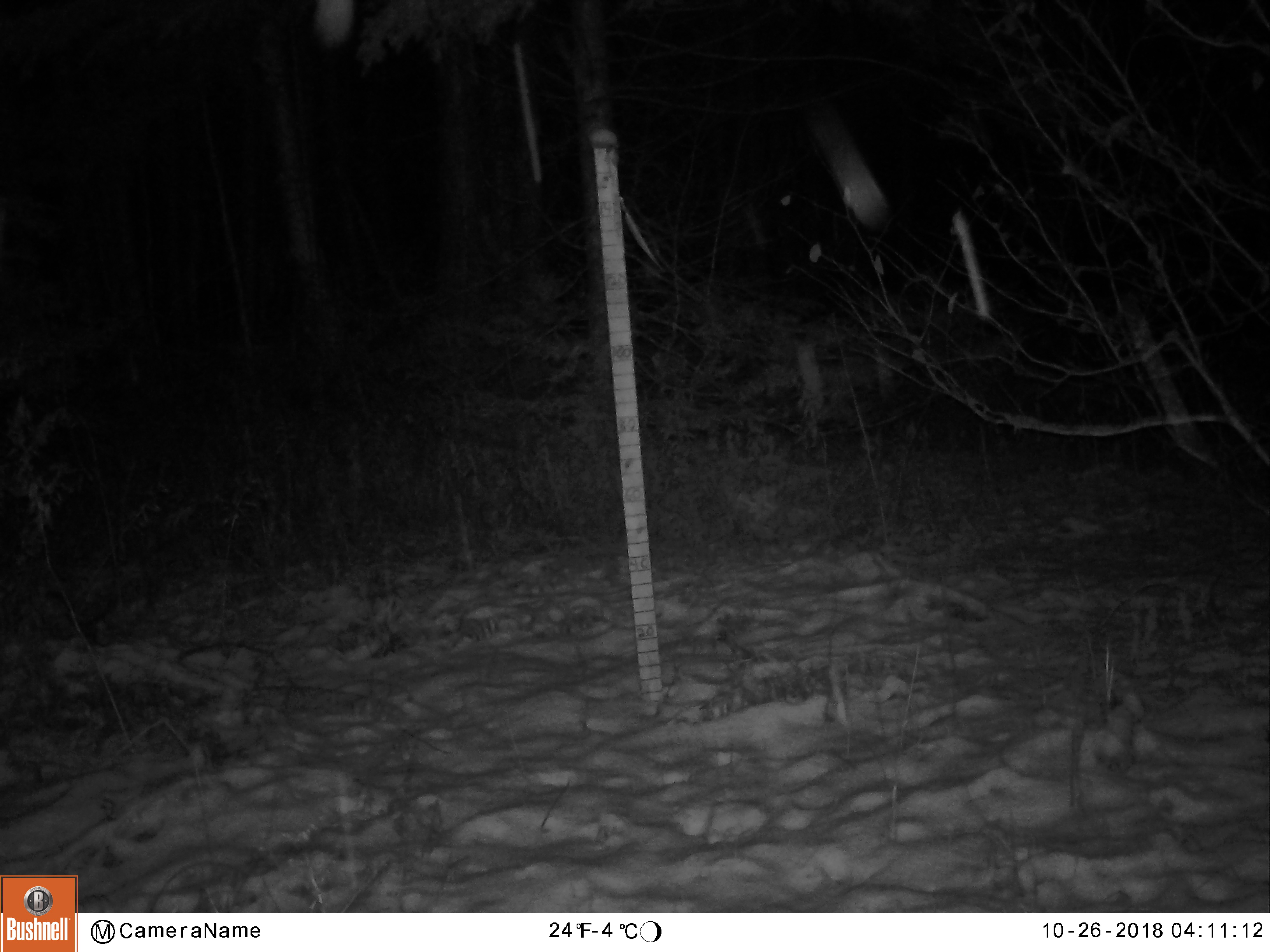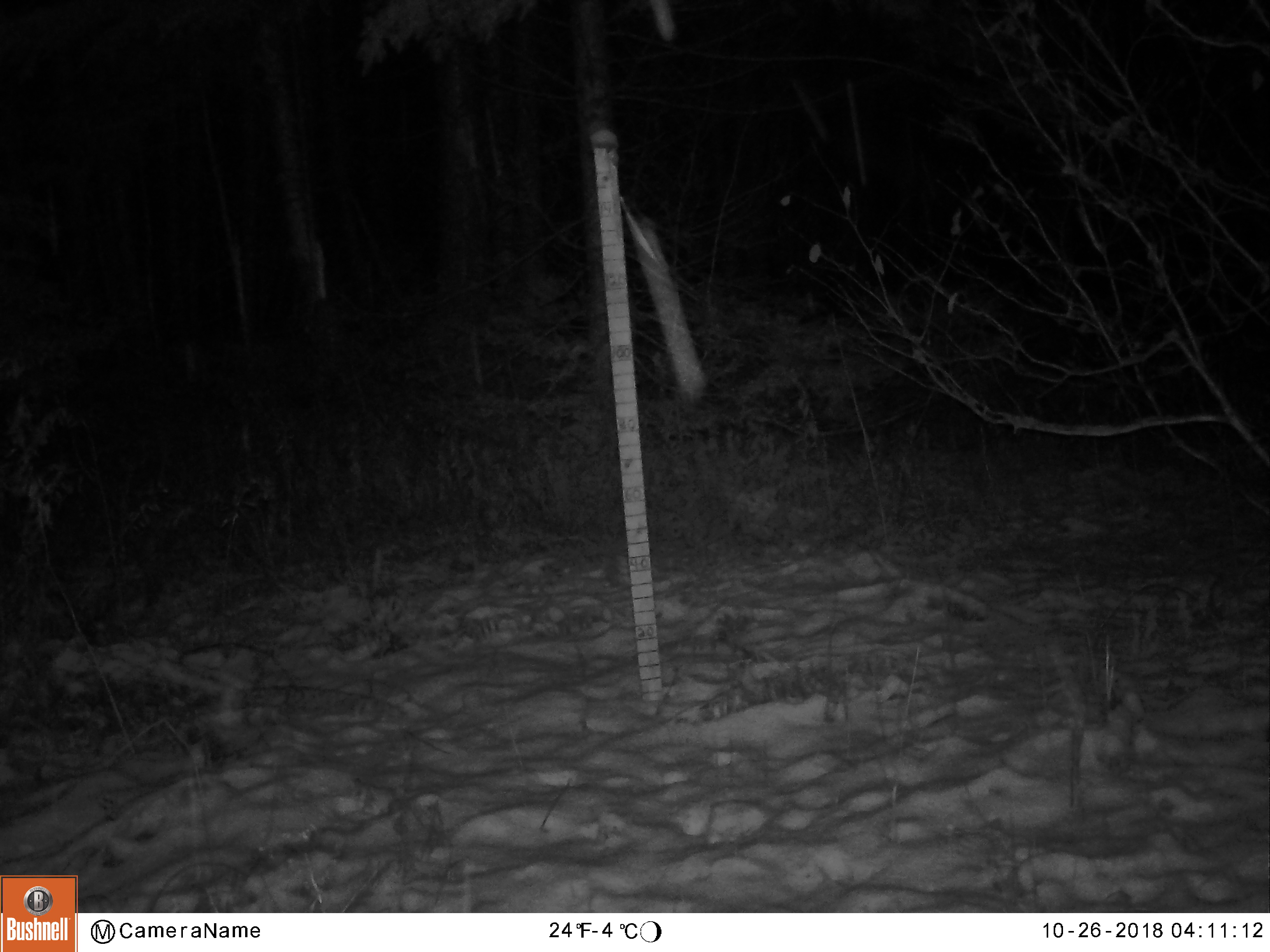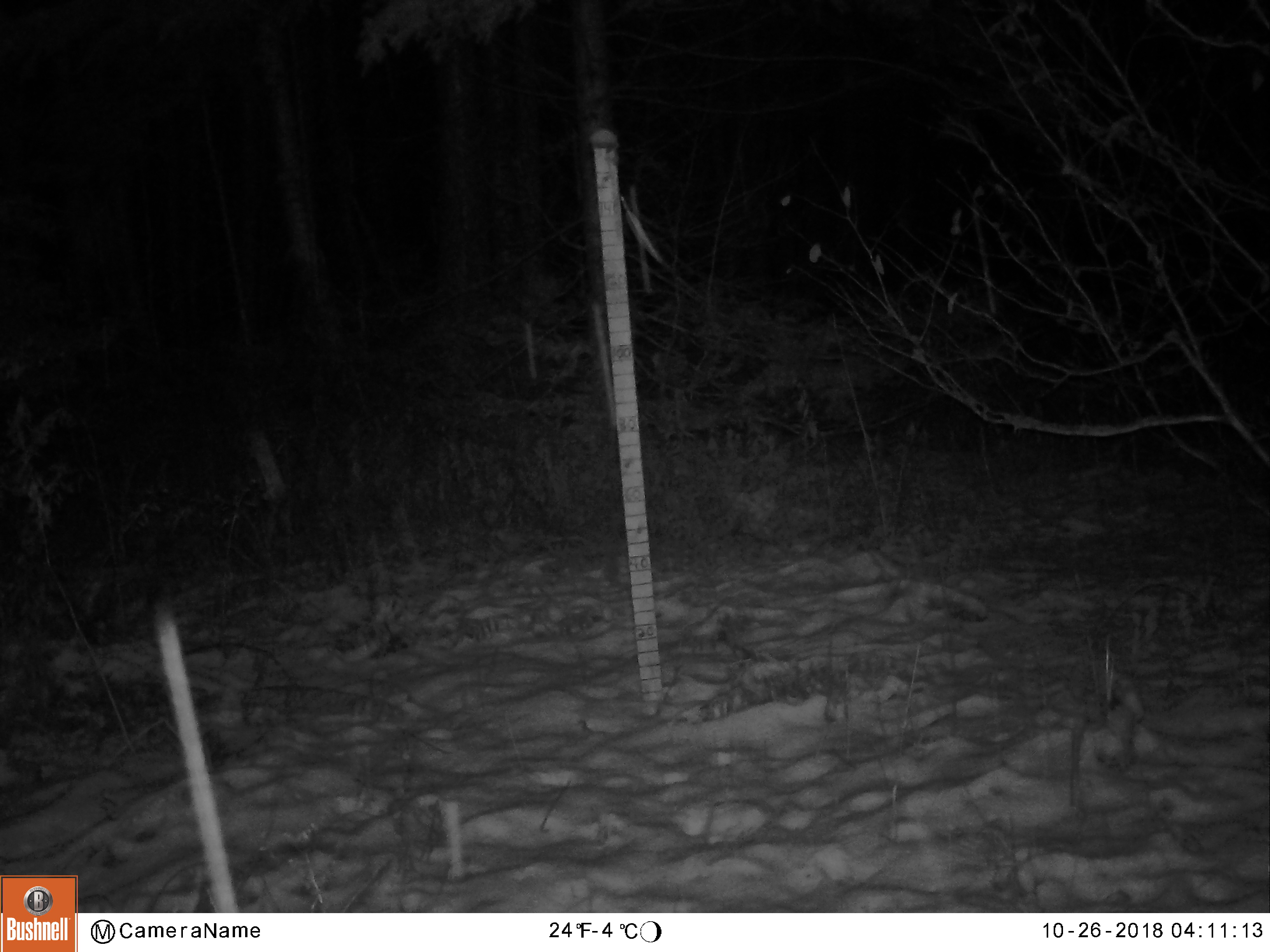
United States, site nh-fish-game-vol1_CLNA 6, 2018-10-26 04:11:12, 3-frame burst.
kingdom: Animalia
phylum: Chordata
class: Mammalia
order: Artiodactyla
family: Cervidae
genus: Odocoileus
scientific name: Odocoileus virginianus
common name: white-tailed deer